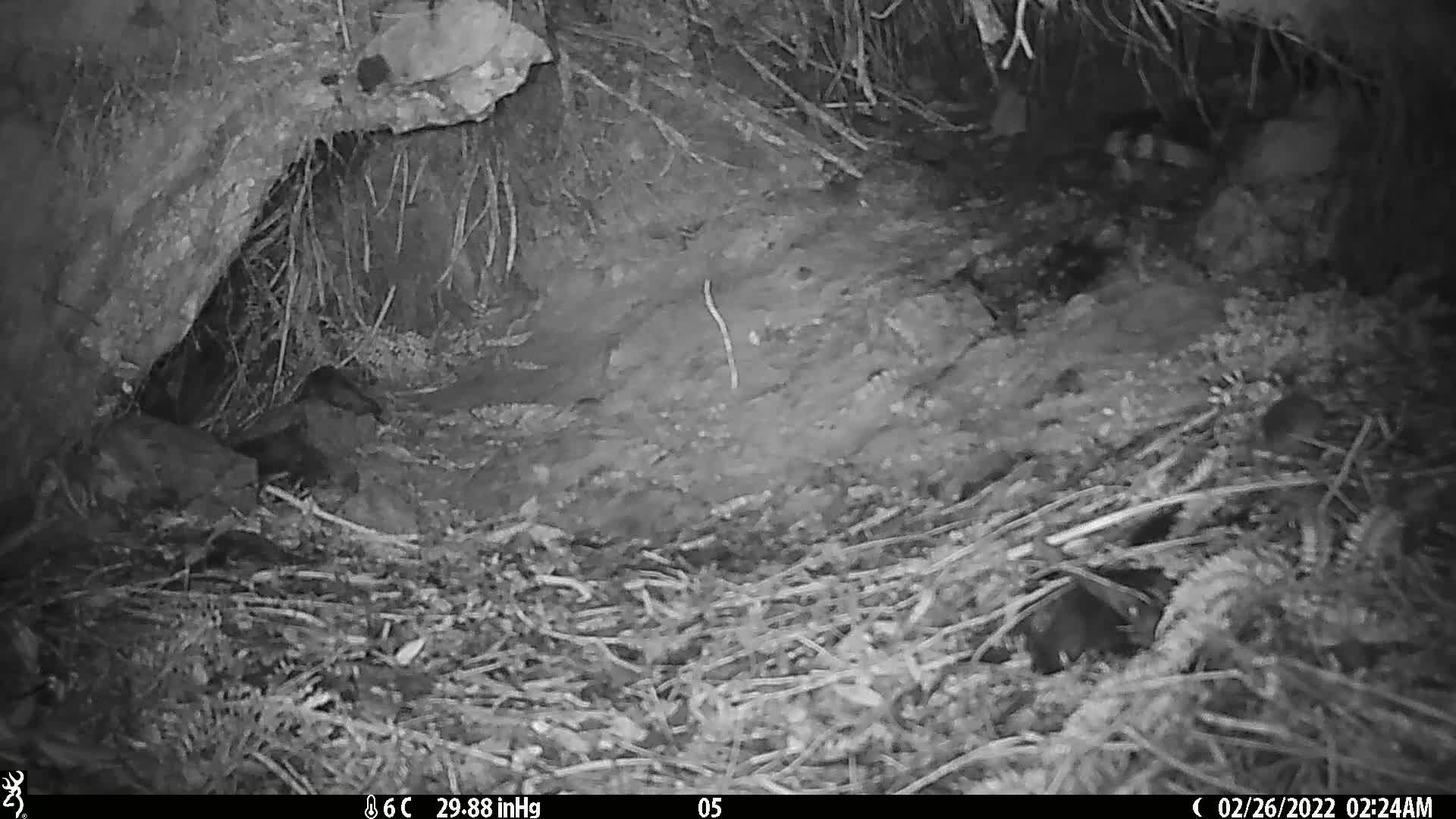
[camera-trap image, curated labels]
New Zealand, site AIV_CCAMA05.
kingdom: Animalia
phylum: Chordata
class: Mammalia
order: Rodentia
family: Muridae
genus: Mus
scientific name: Mus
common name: mouse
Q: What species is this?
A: Mouse (Mus).